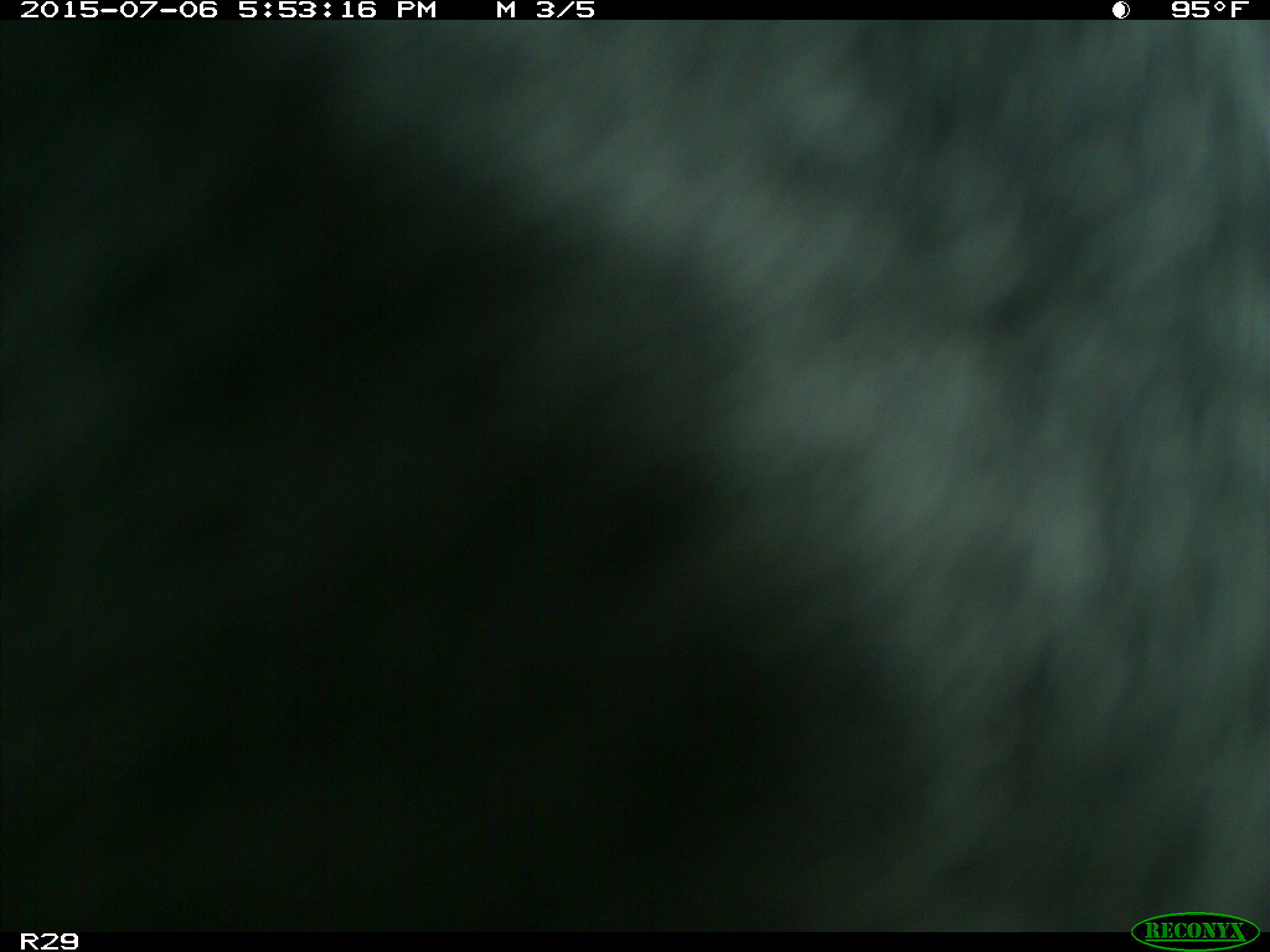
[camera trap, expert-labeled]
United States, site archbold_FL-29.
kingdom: Animalia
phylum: Chordata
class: Mammalia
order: Artiodactyla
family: Bovidae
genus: Bos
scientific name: Bos taurus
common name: domestic cow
Bos taurus (domestic cow).